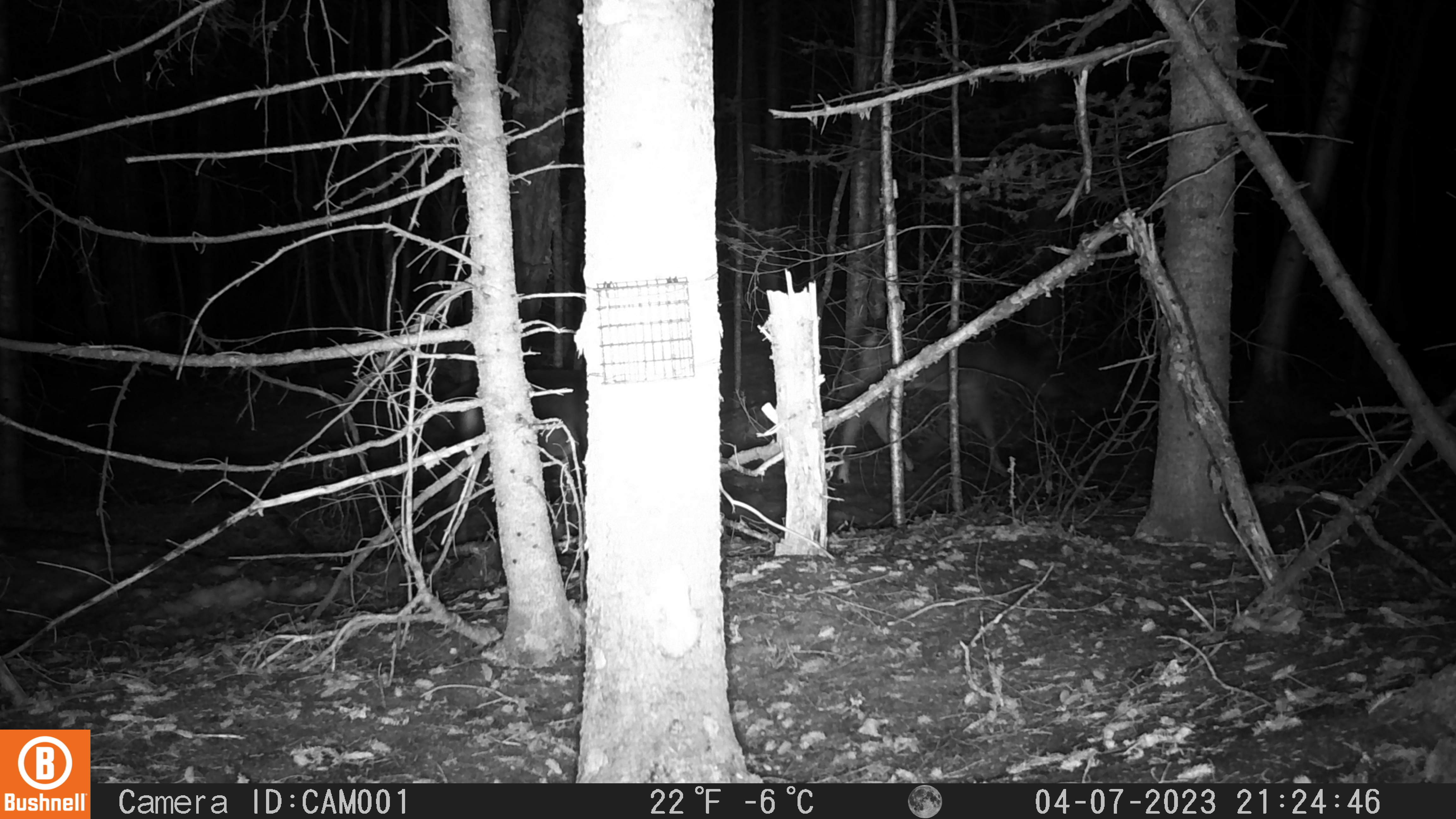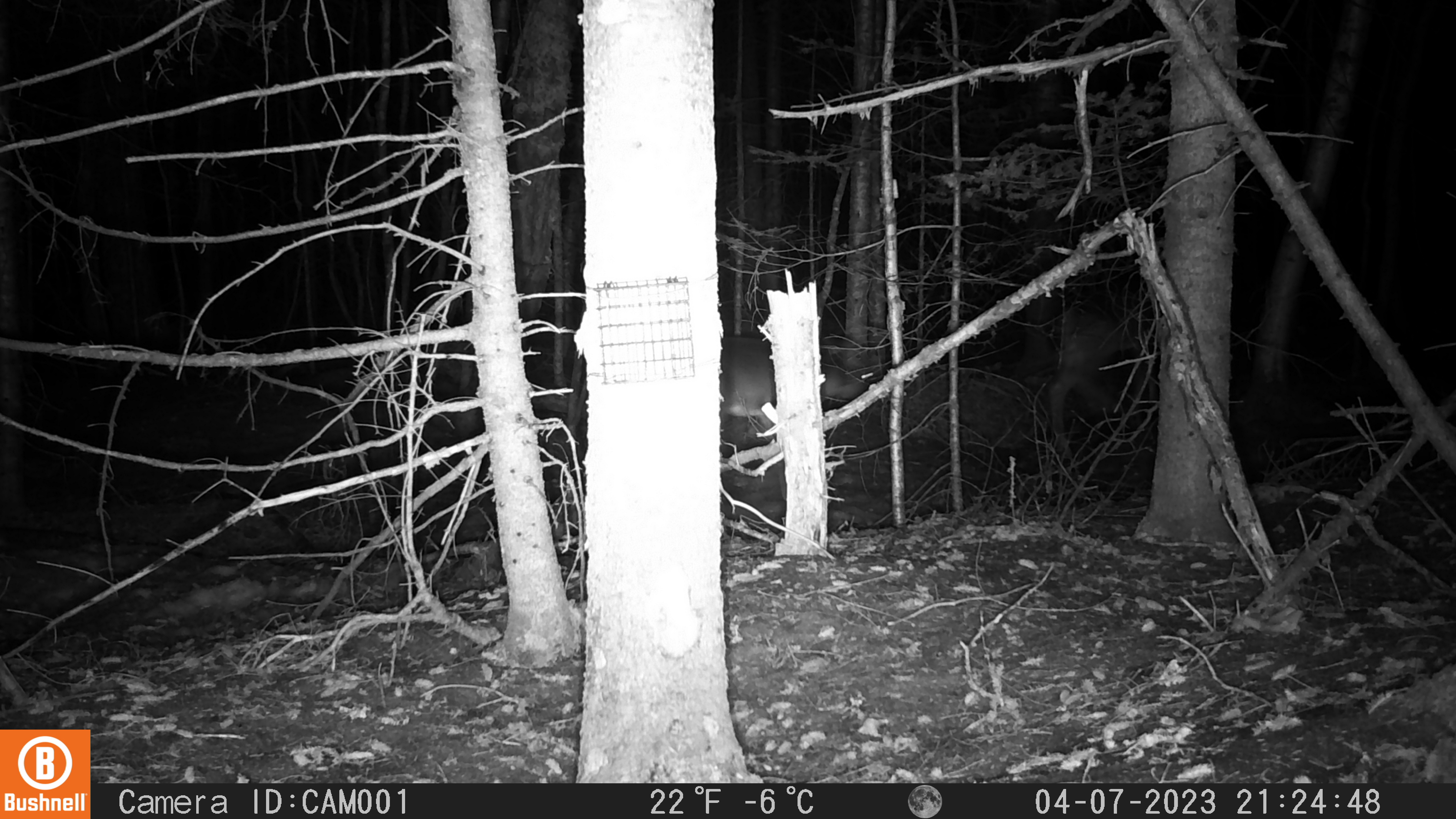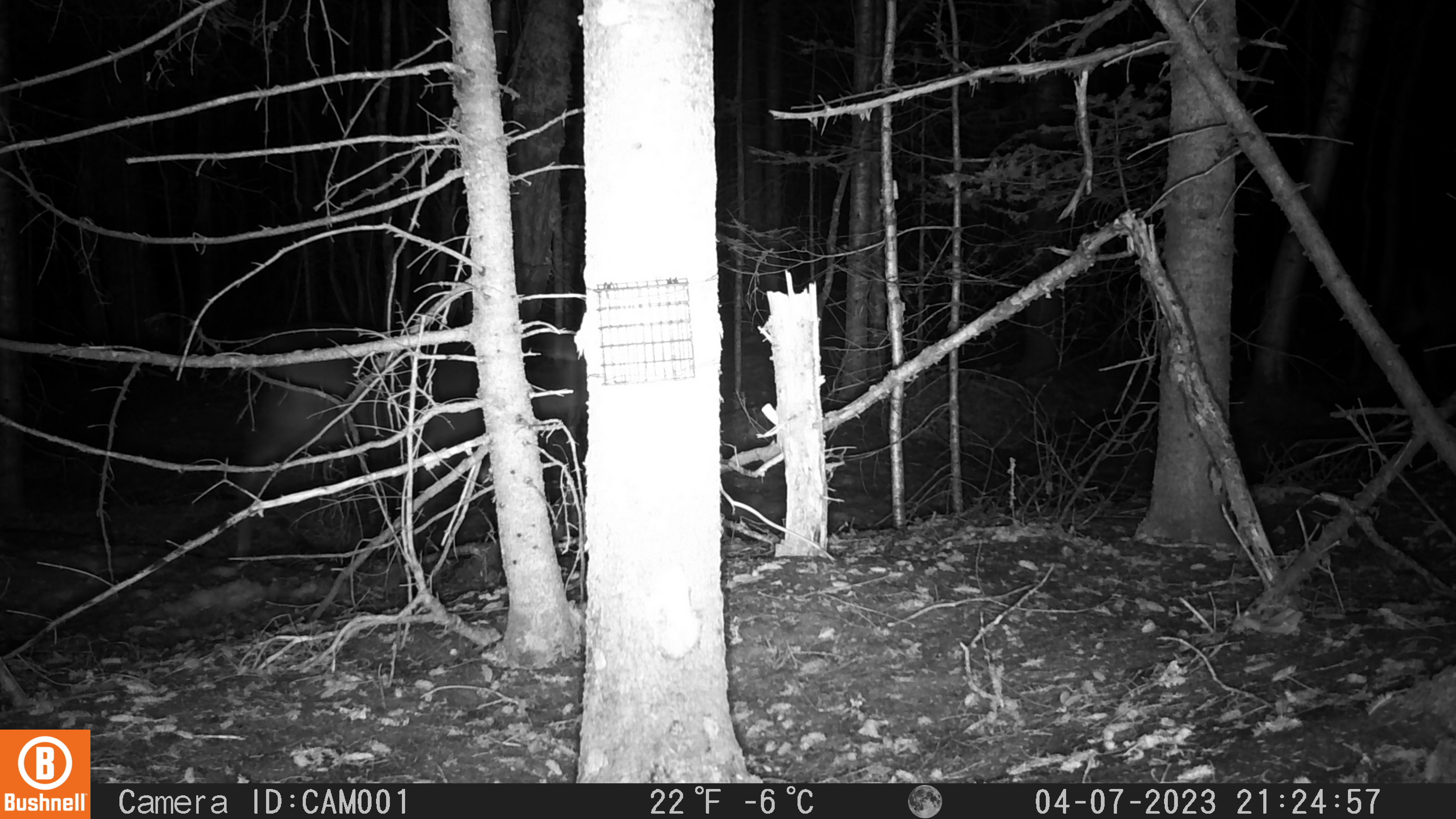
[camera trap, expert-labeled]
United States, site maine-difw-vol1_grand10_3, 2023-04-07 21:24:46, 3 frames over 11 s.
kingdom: Animalia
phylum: Chordata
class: Mammalia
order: Artiodactyla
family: Cervidae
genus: Odocoileus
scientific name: Odocoileus virginianus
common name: white-tailed deer